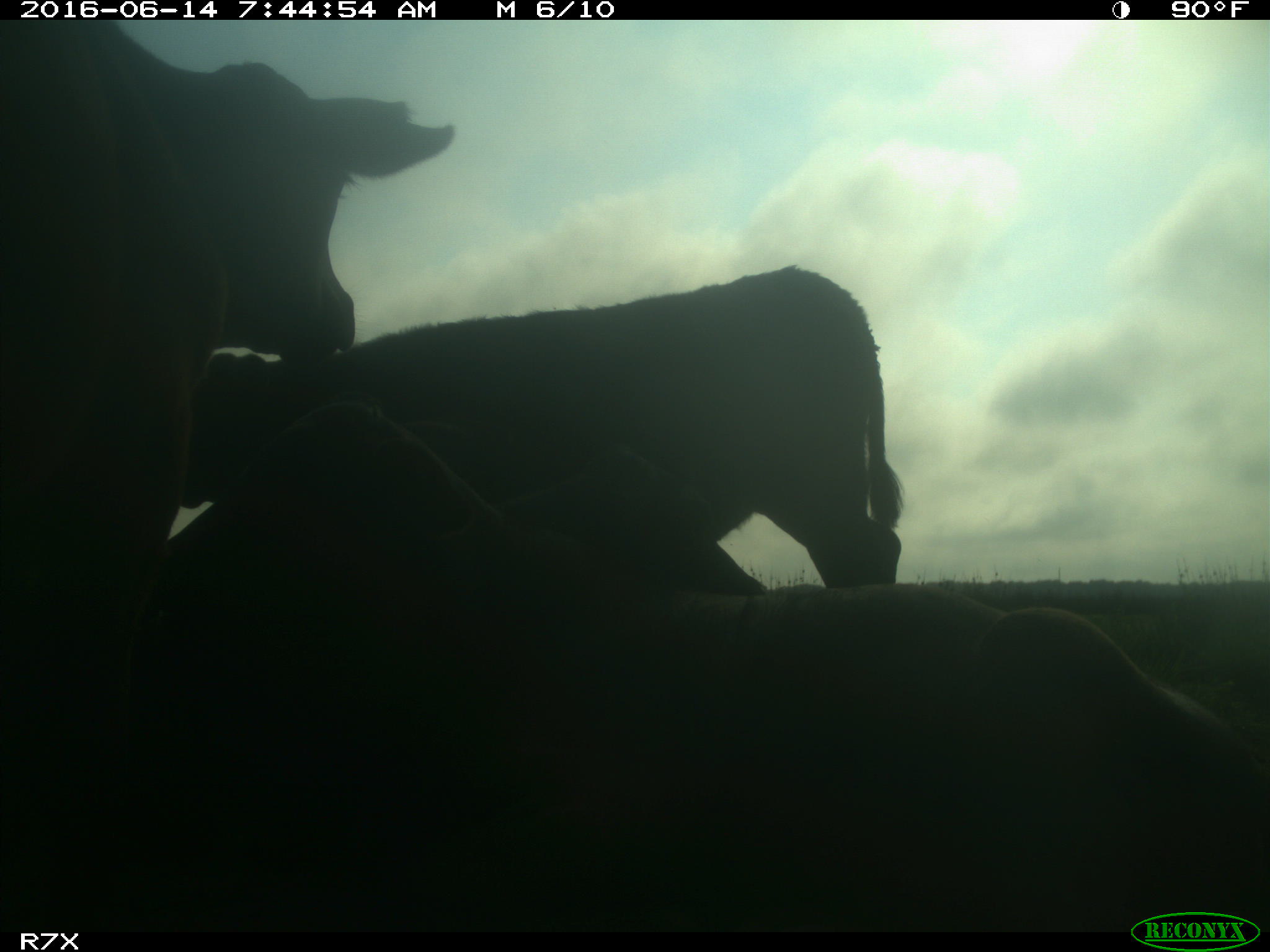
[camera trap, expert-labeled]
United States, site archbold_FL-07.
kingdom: Animalia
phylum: Chordata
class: Mammalia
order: Artiodactyla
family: Bovidae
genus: Bos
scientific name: Bos taurus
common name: domestic cow